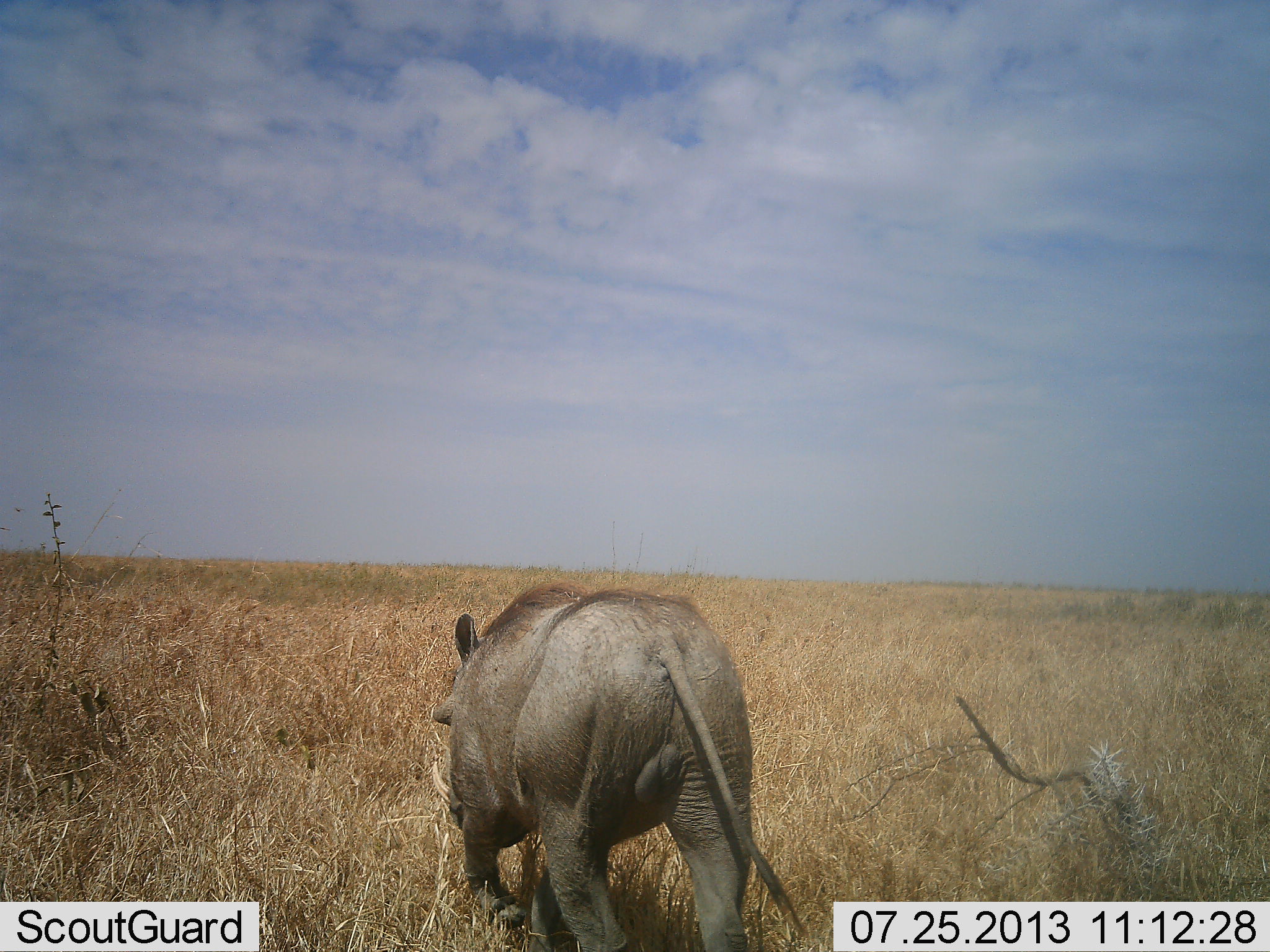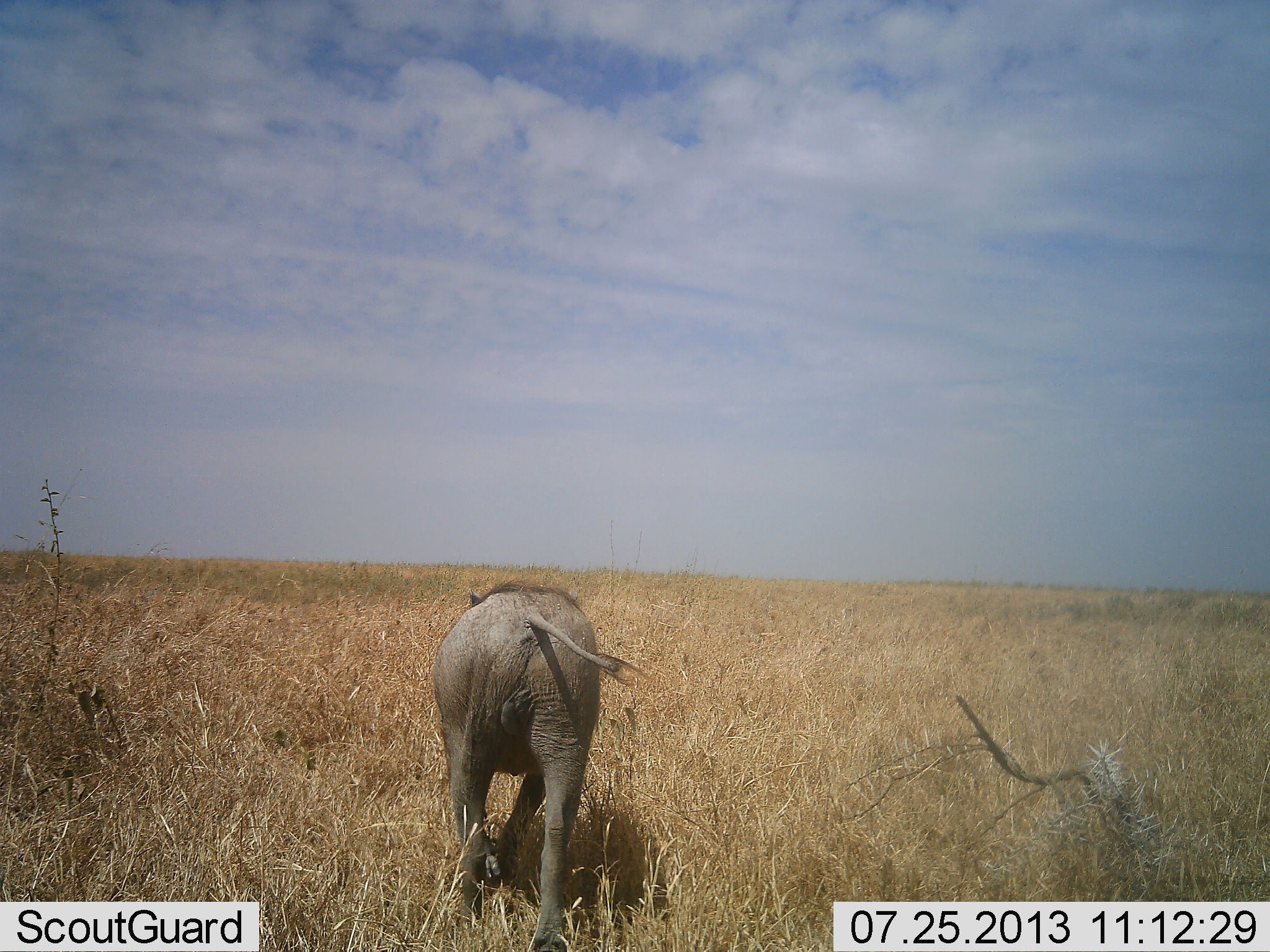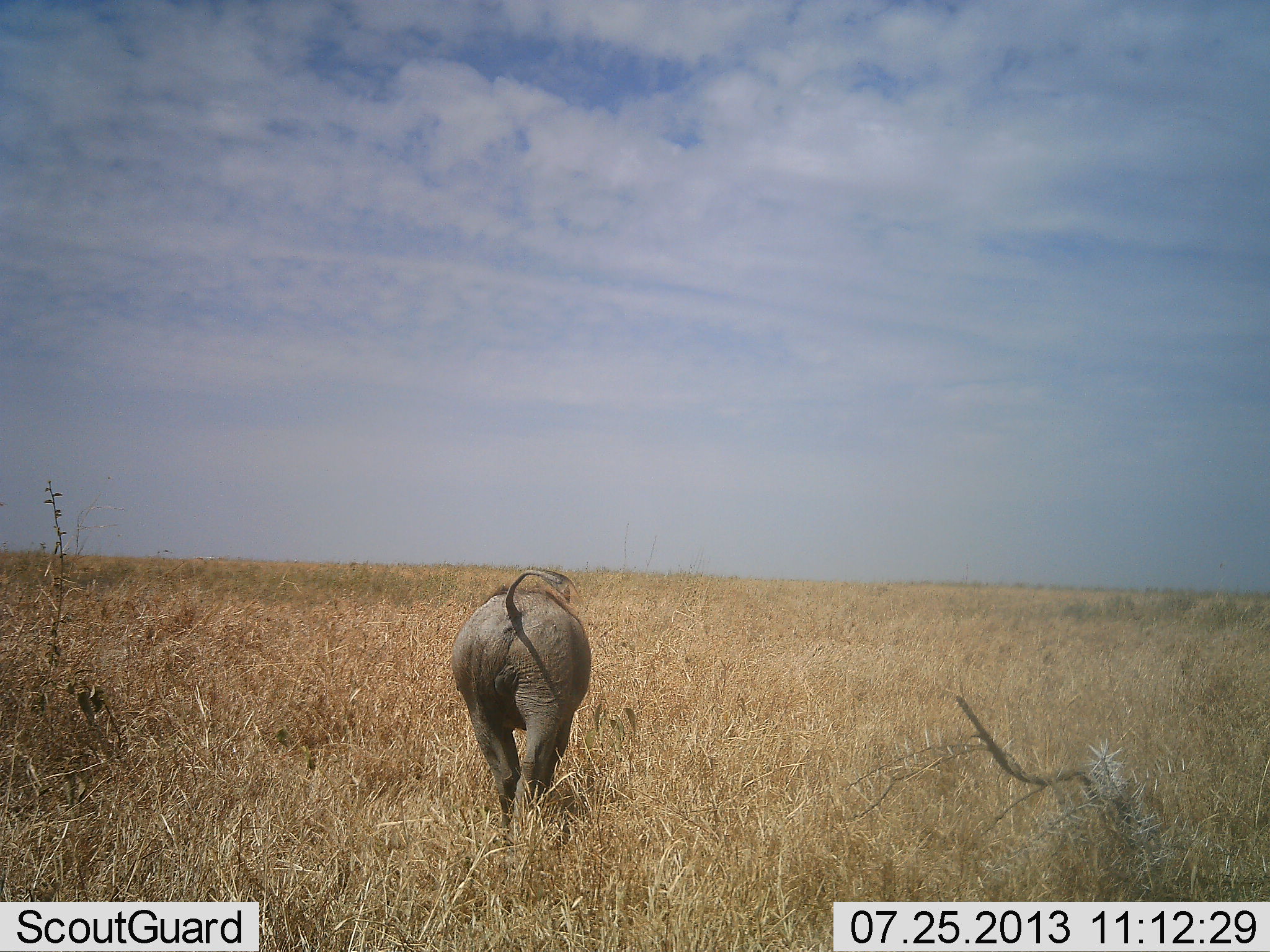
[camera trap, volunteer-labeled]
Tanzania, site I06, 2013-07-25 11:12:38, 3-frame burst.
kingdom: Animalia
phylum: Chordata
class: Mammalia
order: Artiodactyla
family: Suidae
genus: Phacochoerus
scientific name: Phacochoerus africanus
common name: warthog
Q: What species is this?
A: Warthog (Phacochoerus africanus).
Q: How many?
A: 1.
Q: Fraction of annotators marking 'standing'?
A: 0%.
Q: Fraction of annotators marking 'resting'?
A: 0%.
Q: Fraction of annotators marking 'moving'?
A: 96%.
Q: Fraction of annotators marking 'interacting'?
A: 0%.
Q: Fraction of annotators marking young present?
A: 0%.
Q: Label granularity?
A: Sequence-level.